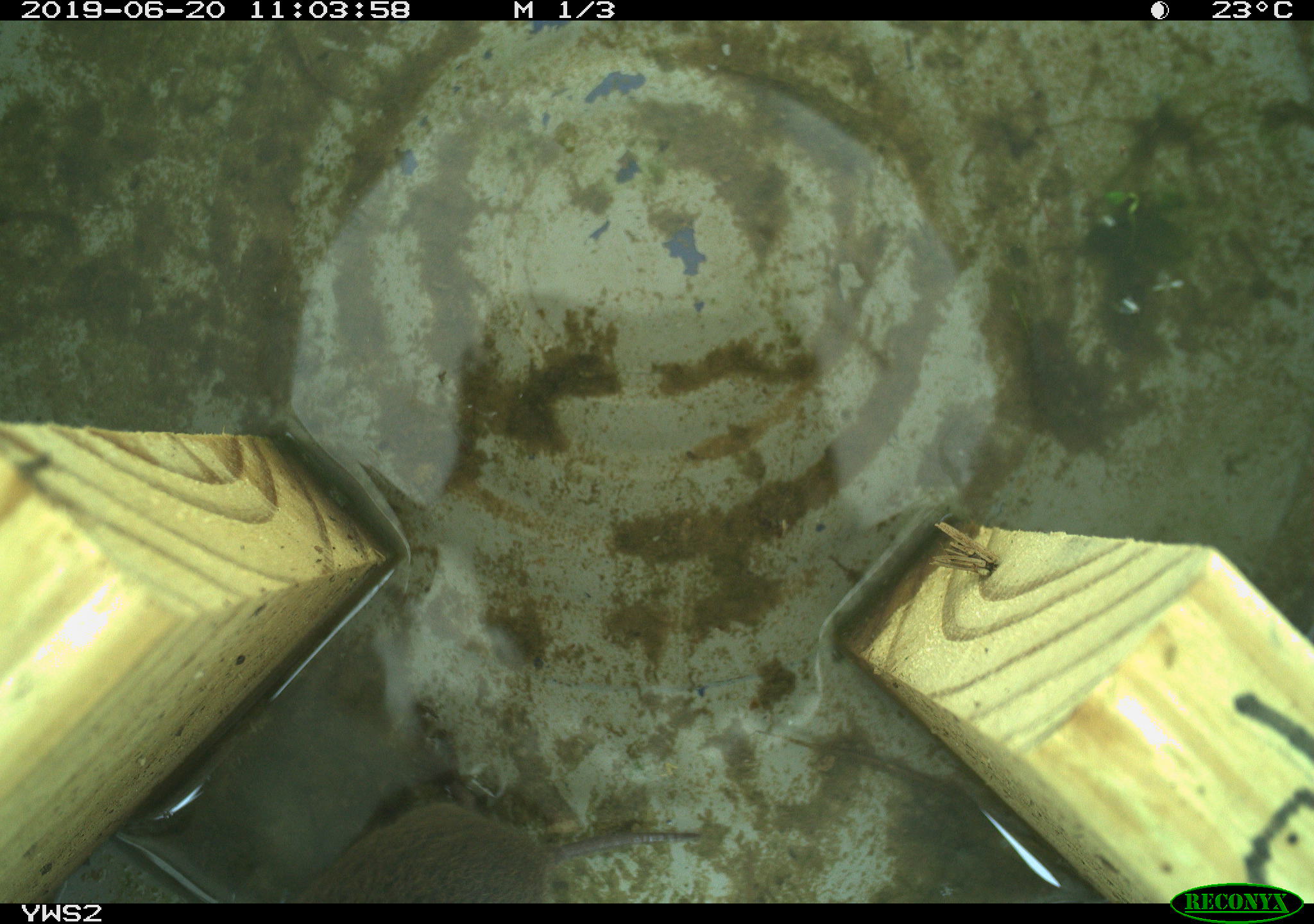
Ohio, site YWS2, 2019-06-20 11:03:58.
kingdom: Animalia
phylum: Chordata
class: Mammalia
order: Rodentia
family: Cricetidae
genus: Microtus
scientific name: Microtus pennsylvanicus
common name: meadow vole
Meadow vole (Microtus pennsylvanicus).